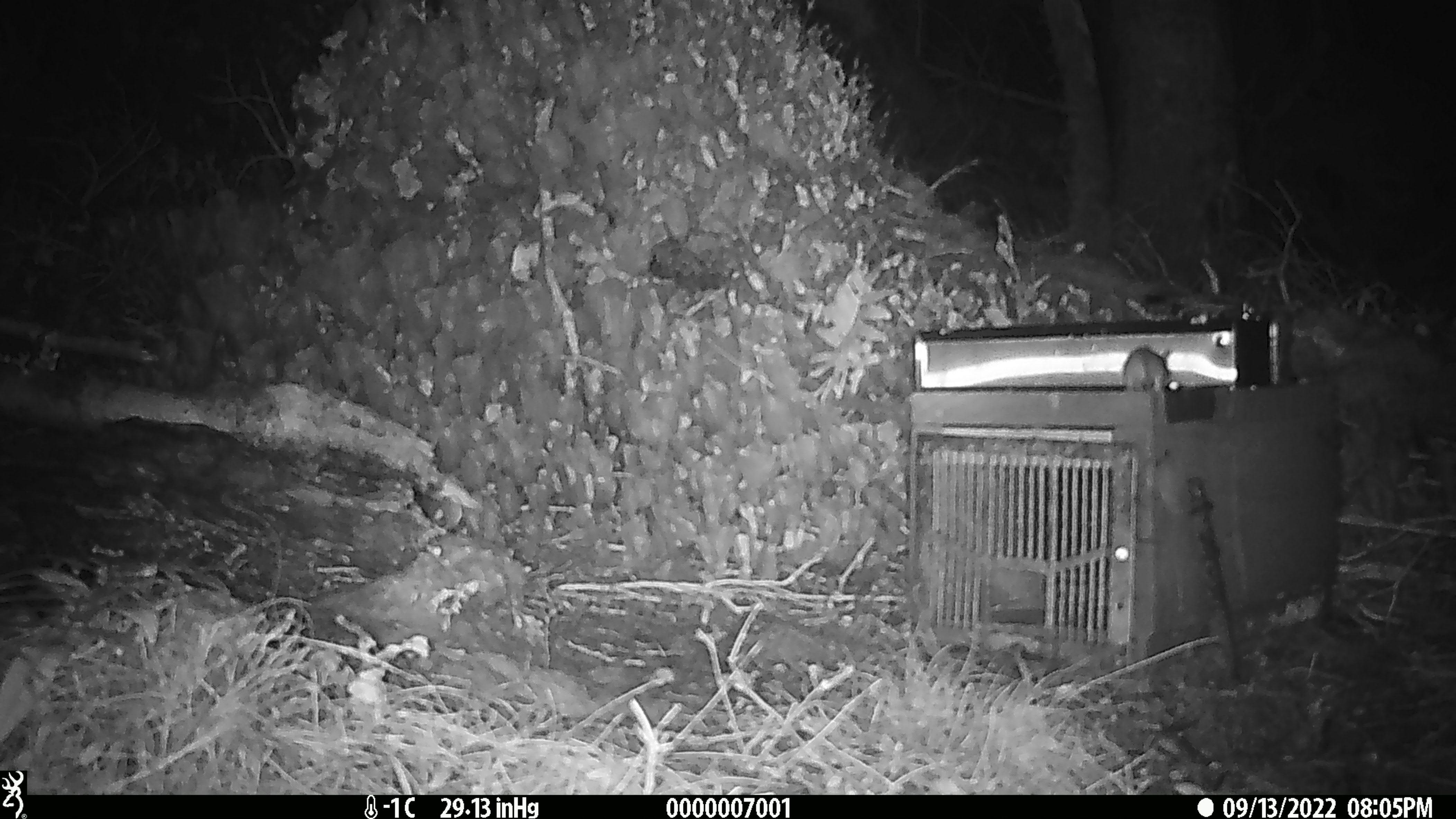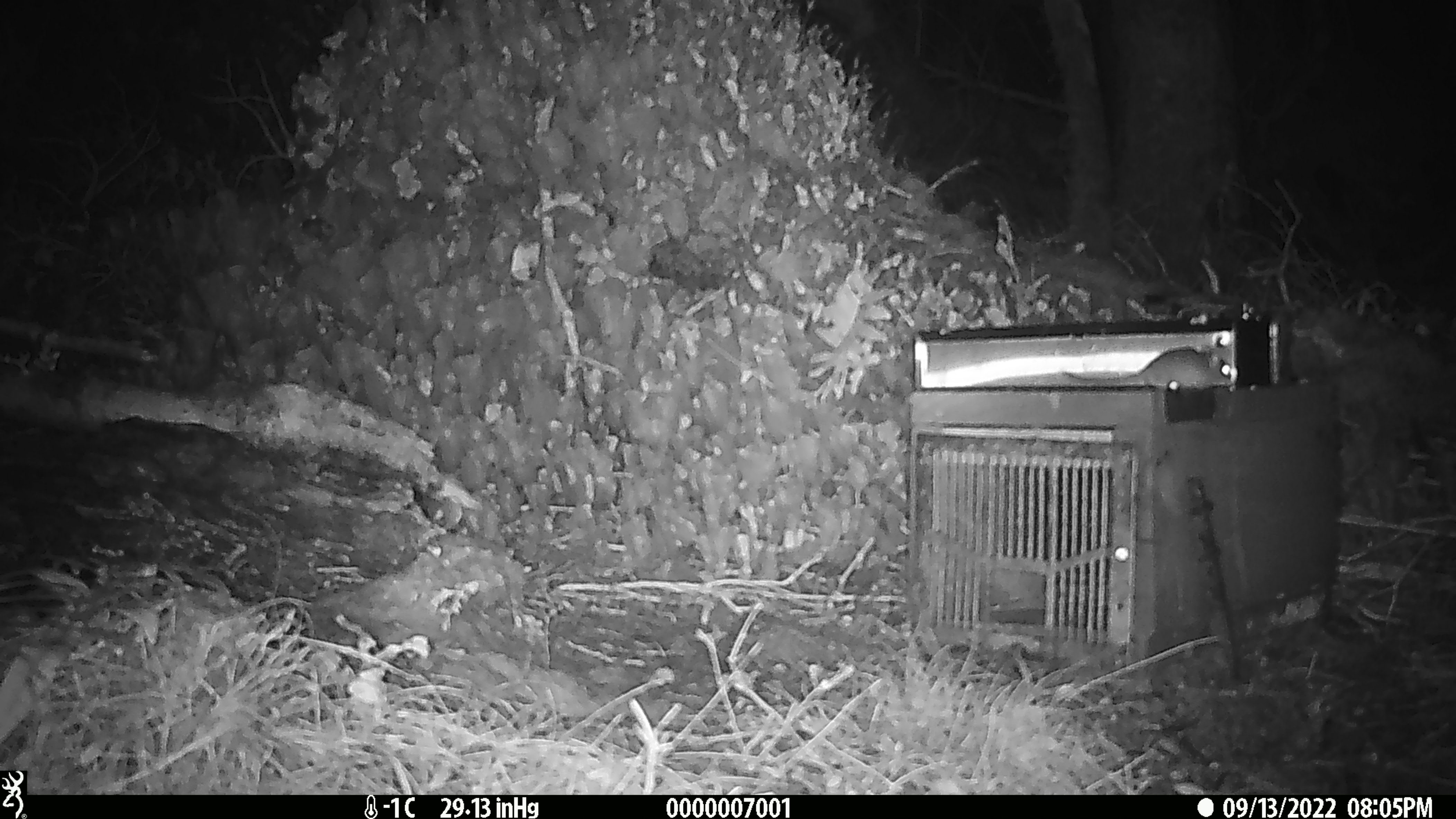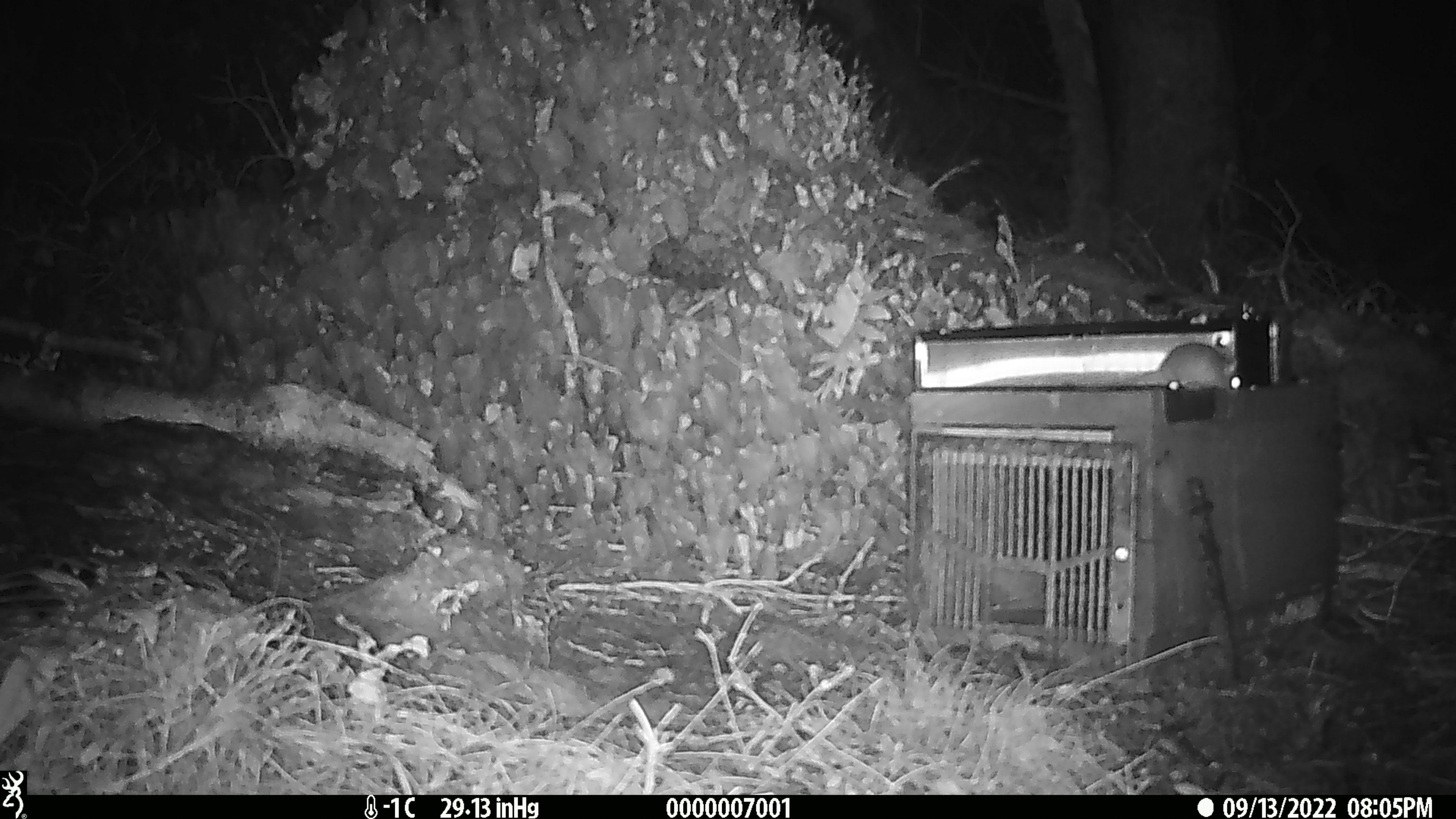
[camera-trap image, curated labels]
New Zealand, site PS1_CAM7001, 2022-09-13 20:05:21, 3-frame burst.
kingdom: Animalia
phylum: Chordata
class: Mammalia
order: Rodentia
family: Muridae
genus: Mus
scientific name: Mus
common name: mouse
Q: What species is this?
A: Mouse (Mus).